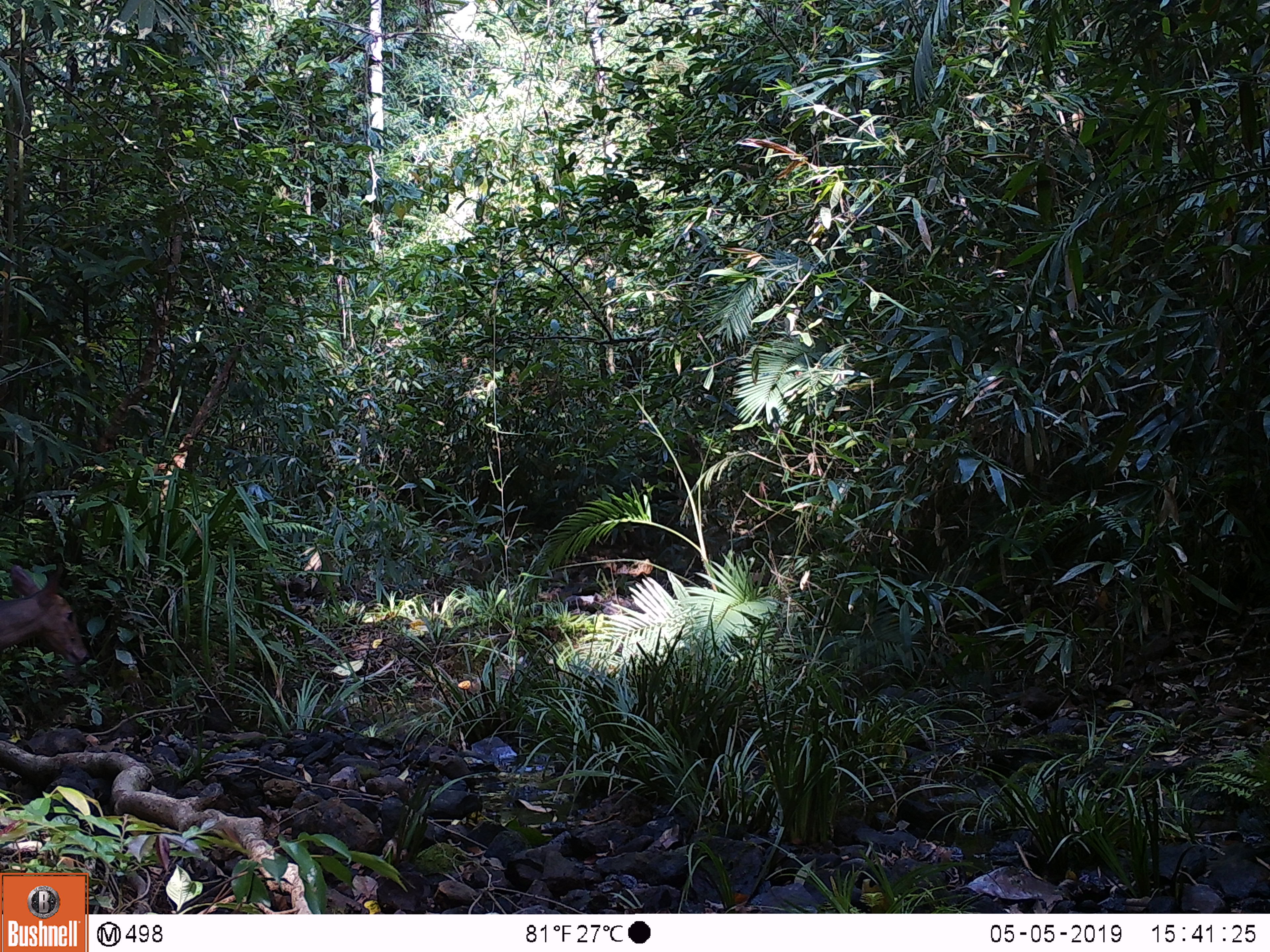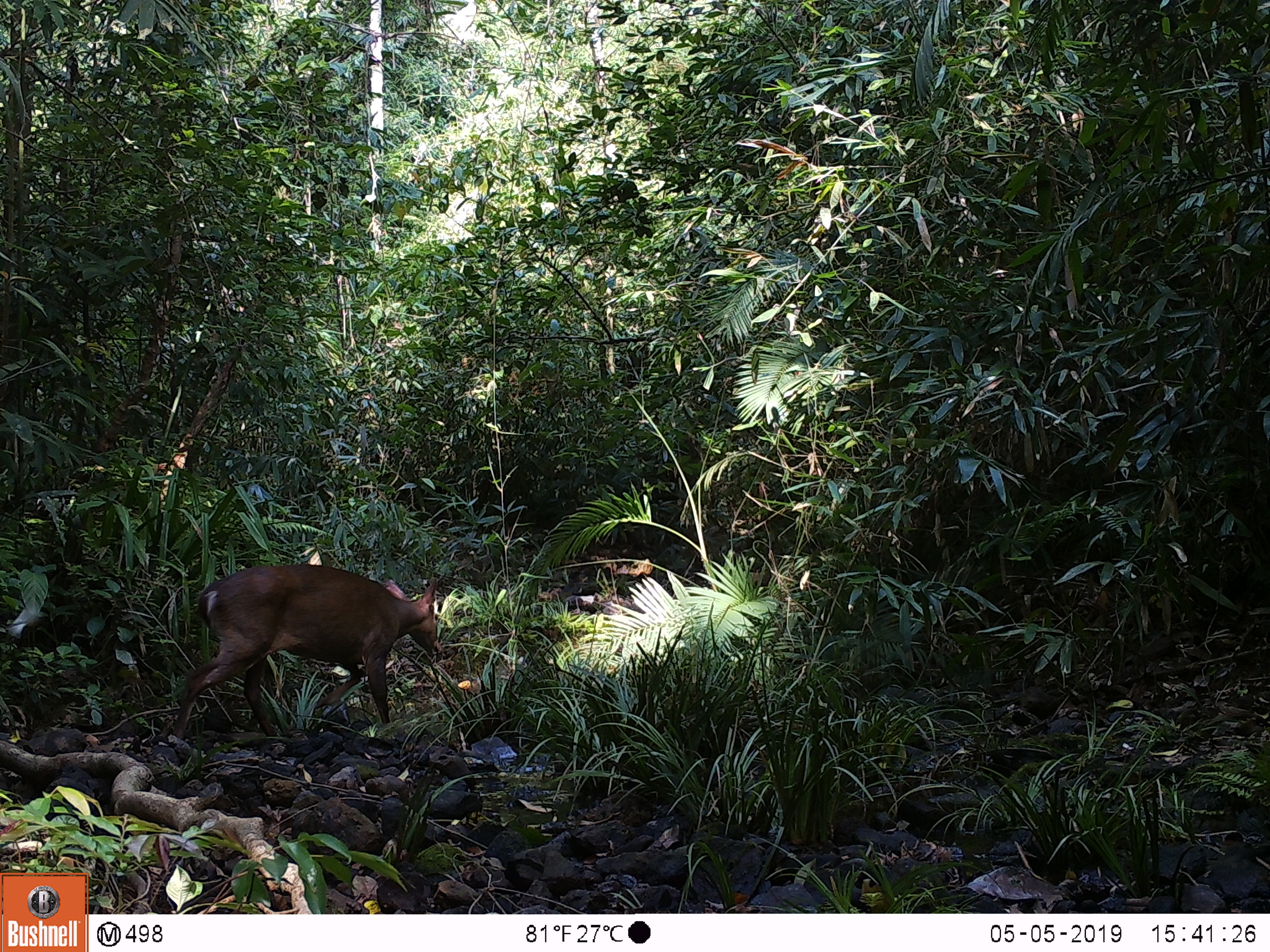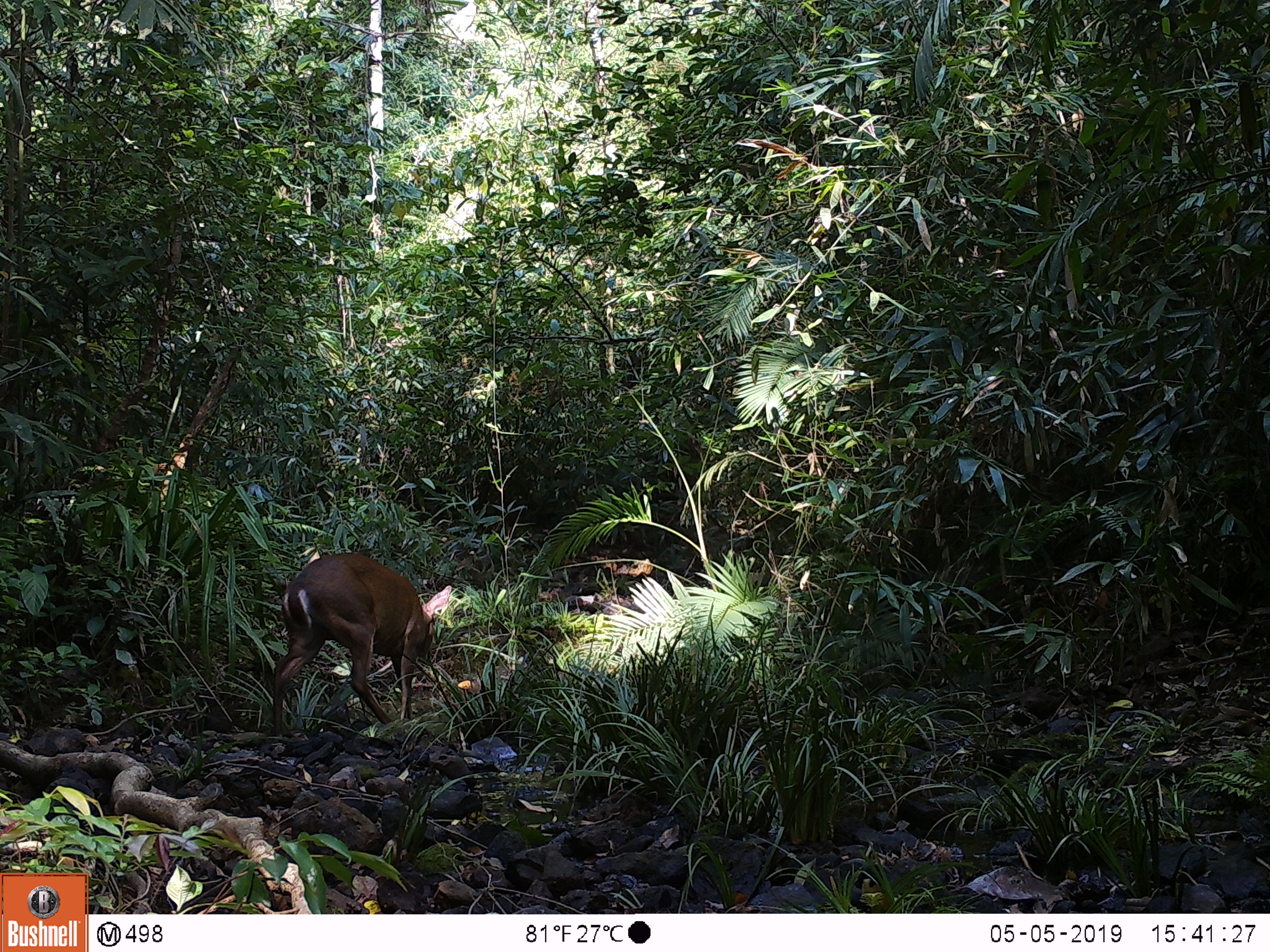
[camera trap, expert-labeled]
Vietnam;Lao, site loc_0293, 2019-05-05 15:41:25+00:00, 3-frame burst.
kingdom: Animalia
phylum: Chordata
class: Mammalia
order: Artiodactyla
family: Cervidae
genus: Muntiacus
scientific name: Muntiacus vuquangensis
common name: large-antlered muntjac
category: large antlered muntjac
Large antlered muntjac (large-antlered muntjac) (Muntiacus vuquangensis). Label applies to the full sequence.